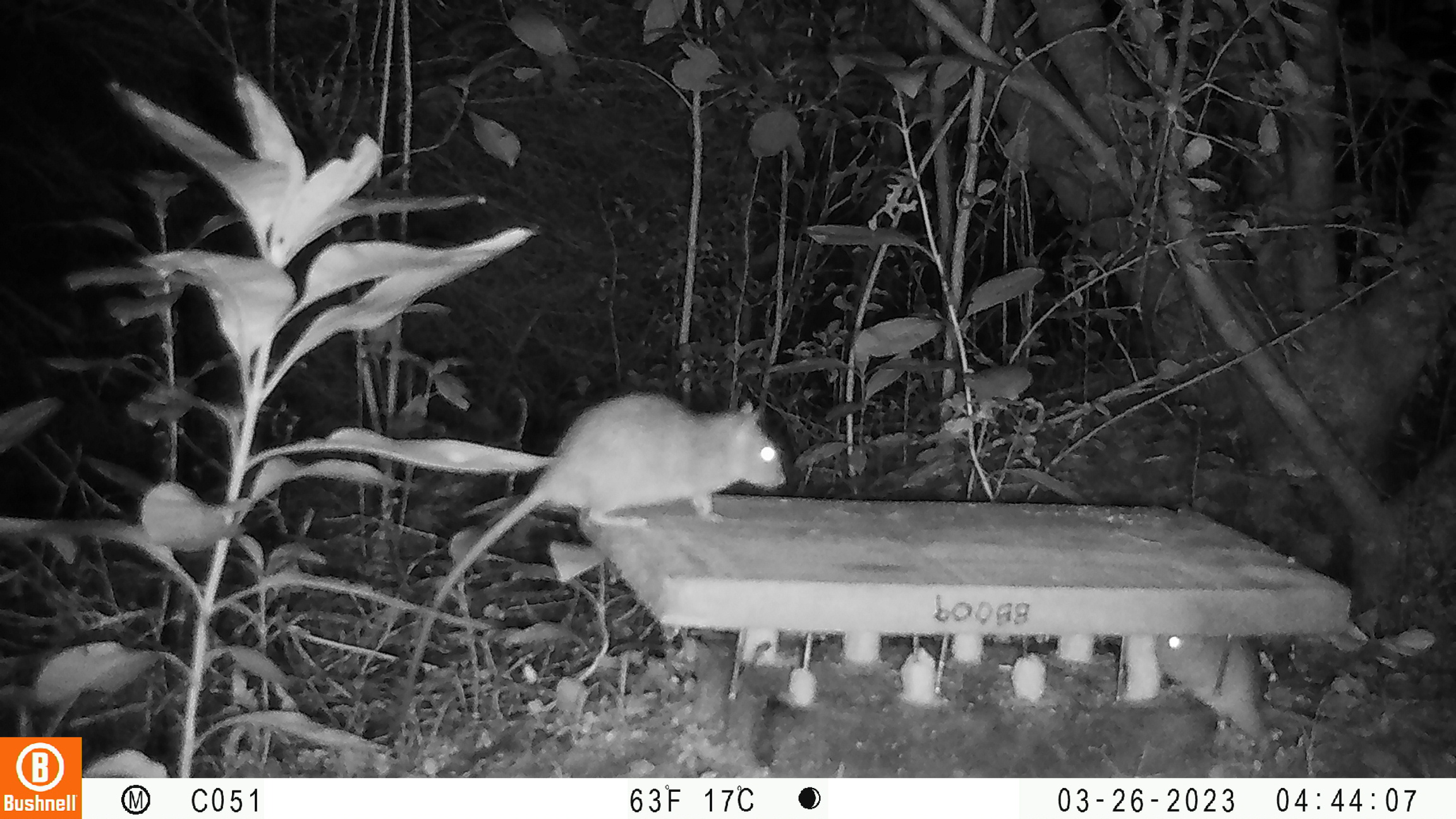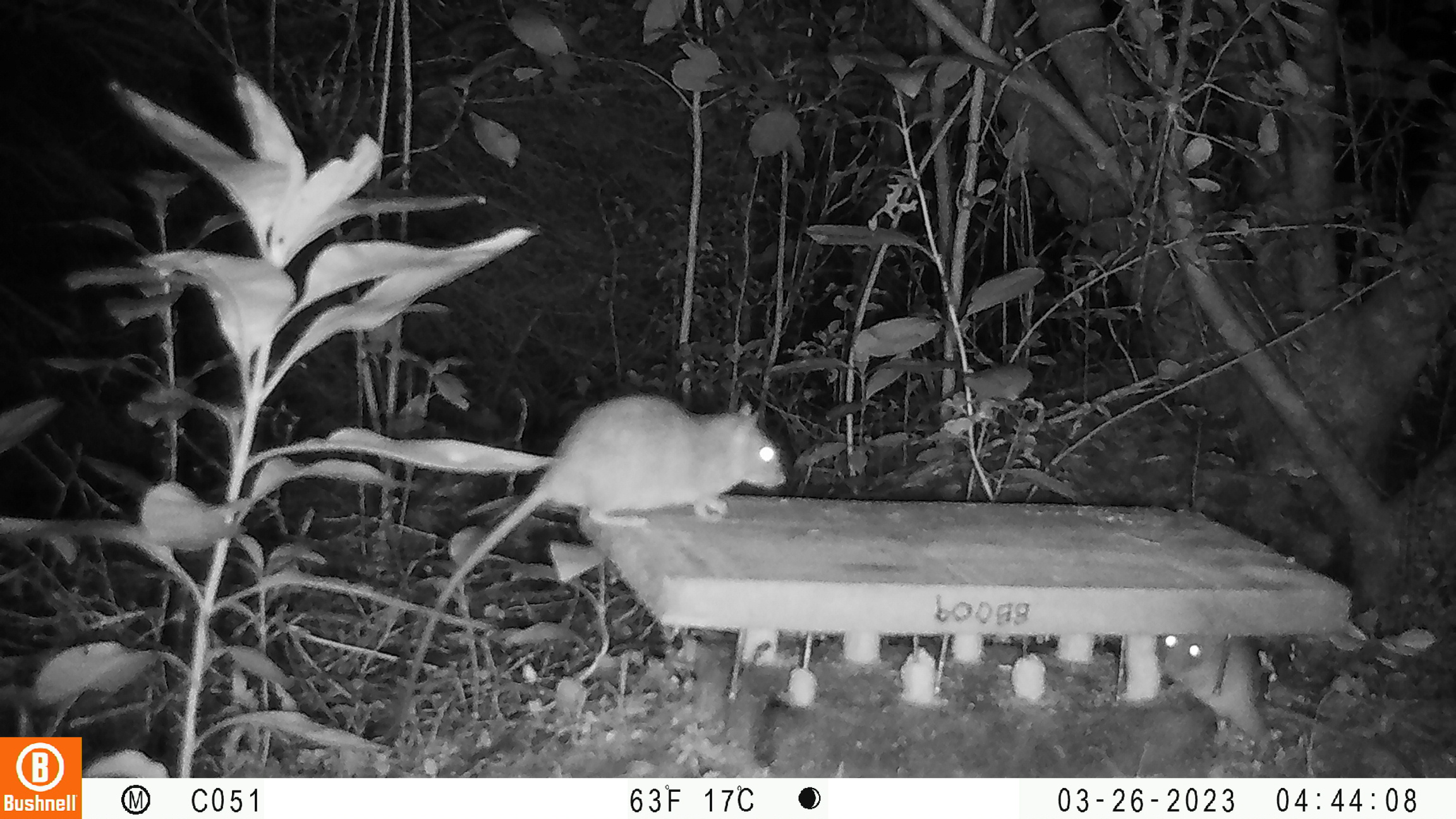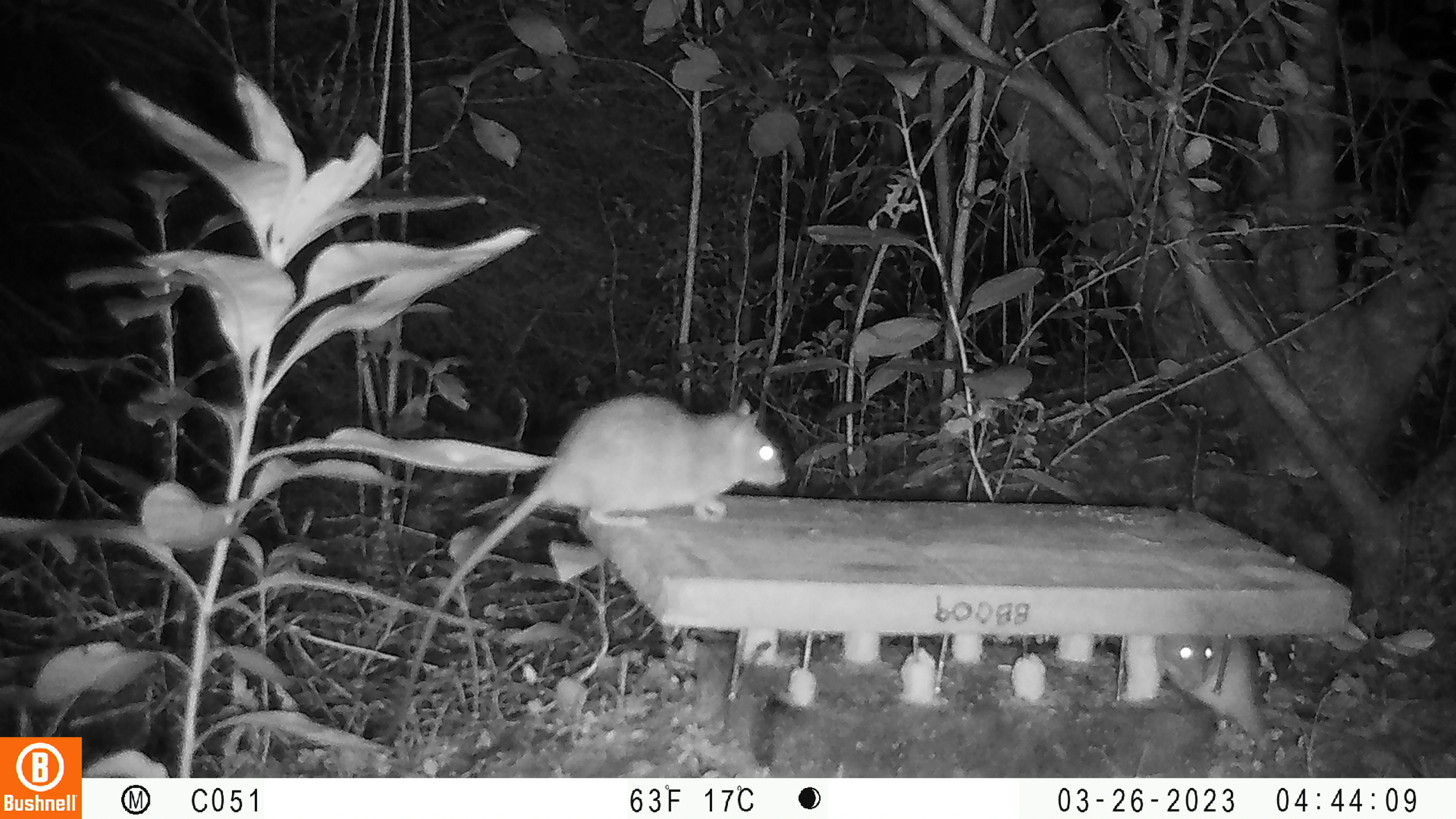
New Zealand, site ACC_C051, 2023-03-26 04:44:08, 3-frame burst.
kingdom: Animalia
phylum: Chordata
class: Mammalia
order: Rodentia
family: Muridae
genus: Rattus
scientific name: Rattus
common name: rat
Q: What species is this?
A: Rat (Rattus).